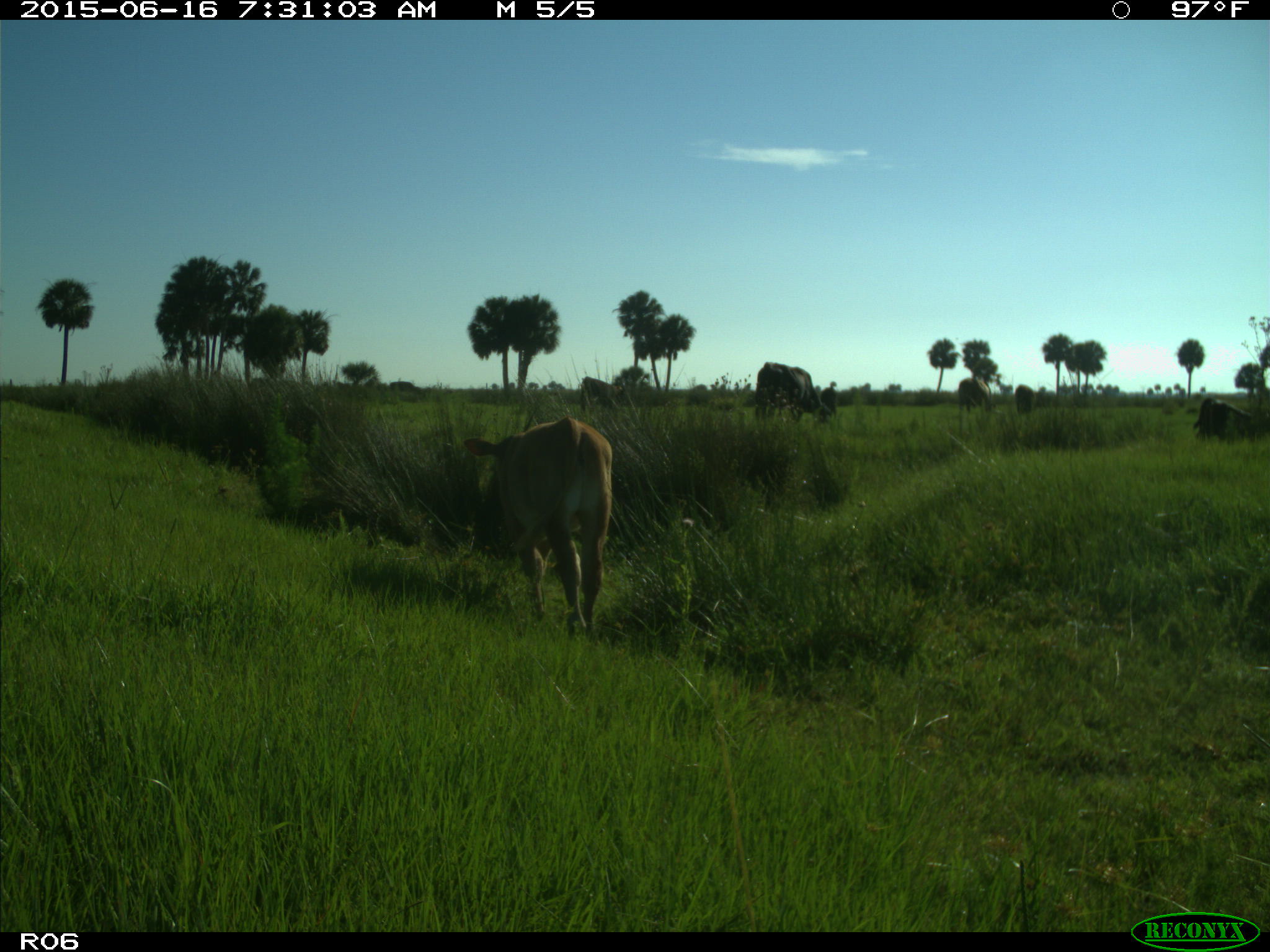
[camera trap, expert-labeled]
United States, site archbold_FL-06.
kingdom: Animalia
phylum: Chordata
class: Mammalia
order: Artiodactyla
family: Bovidae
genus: Bos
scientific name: Bos taurus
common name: domestic cow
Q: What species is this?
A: Bos taurus (domestic cow).